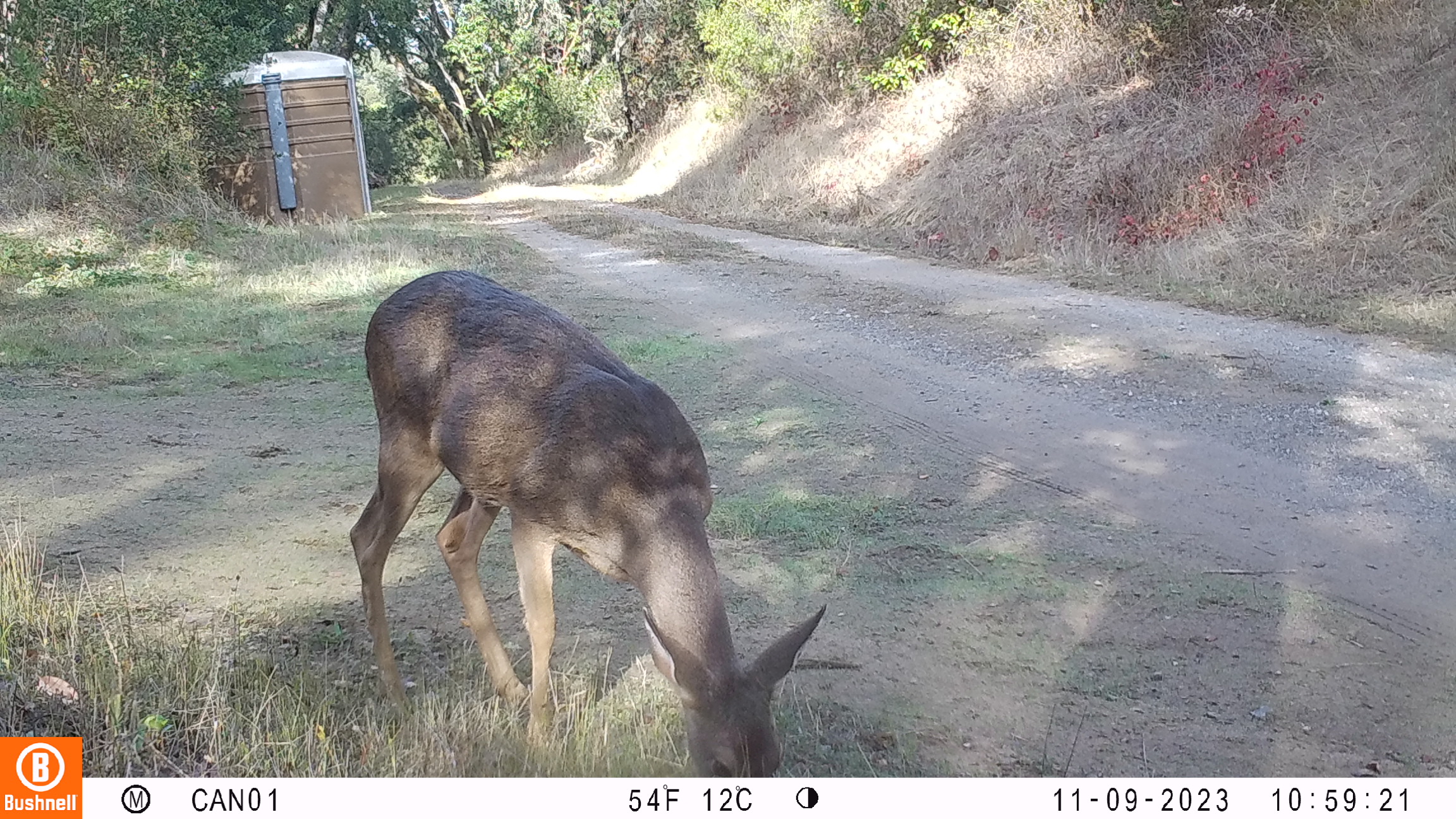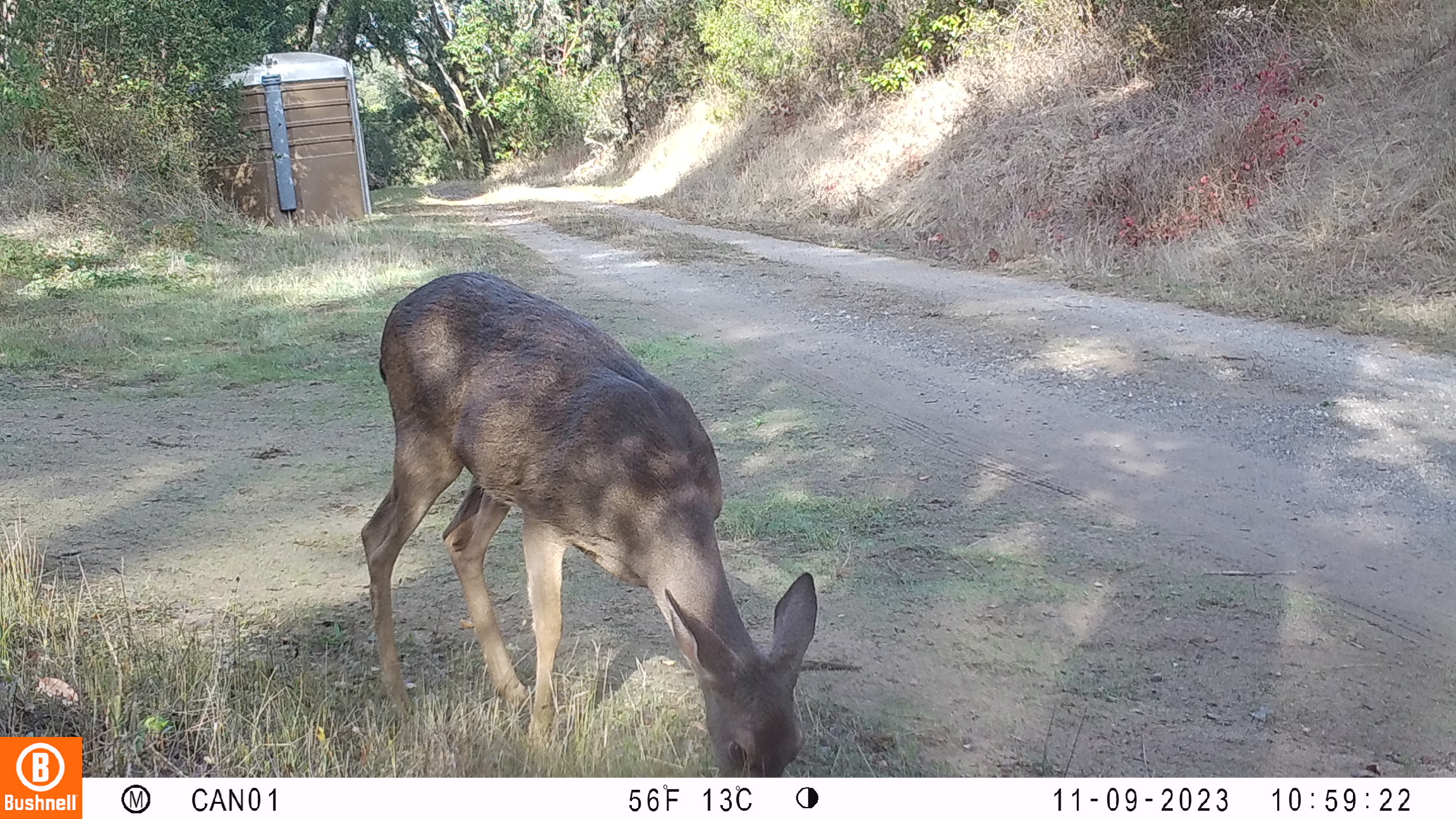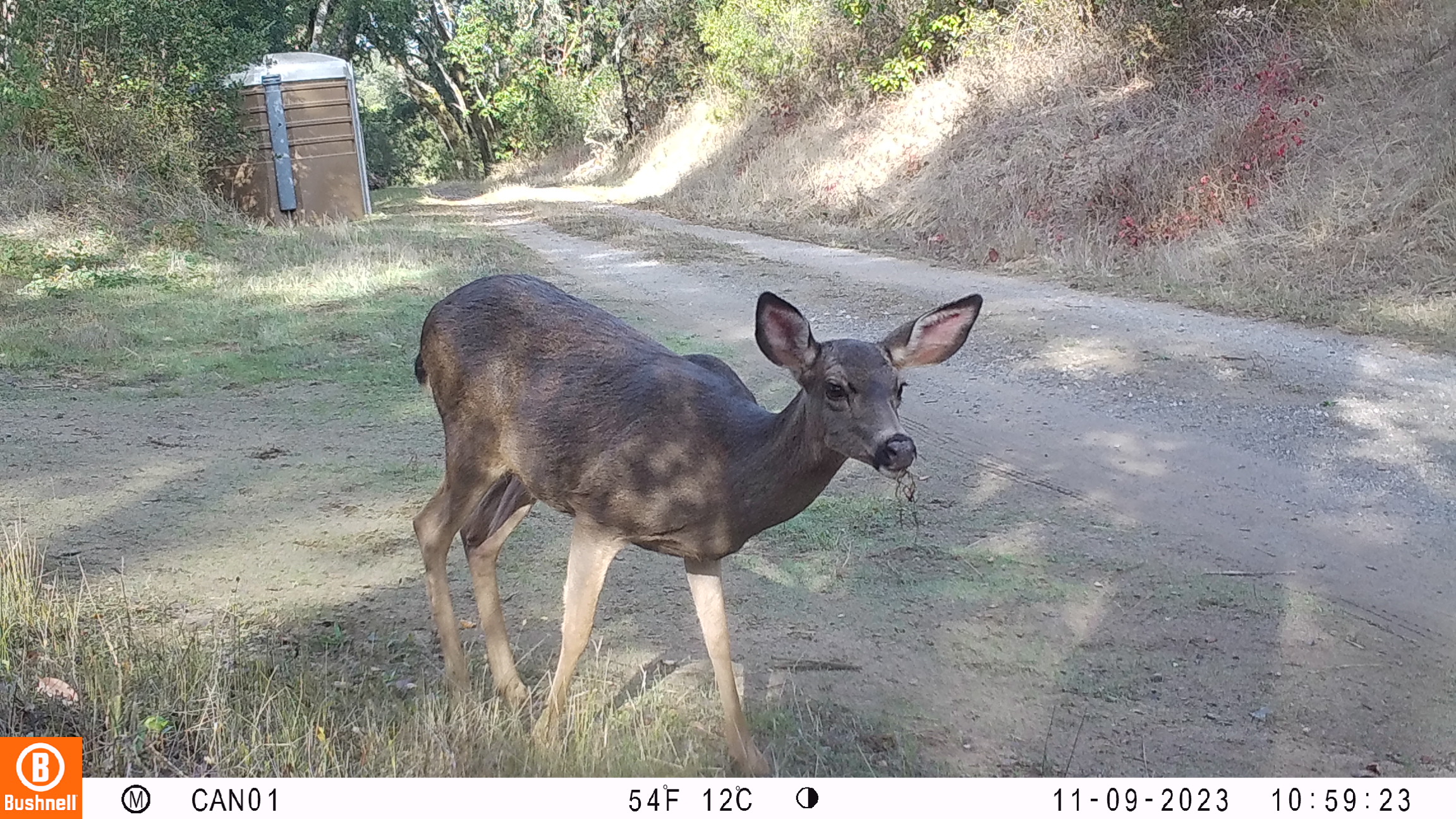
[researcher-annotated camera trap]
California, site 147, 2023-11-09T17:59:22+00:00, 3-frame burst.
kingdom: Animalia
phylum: Chordata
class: Mammalia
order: Artiodactyla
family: Cervidae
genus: Odocoileus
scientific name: Odocoileus hemionus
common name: mule deer